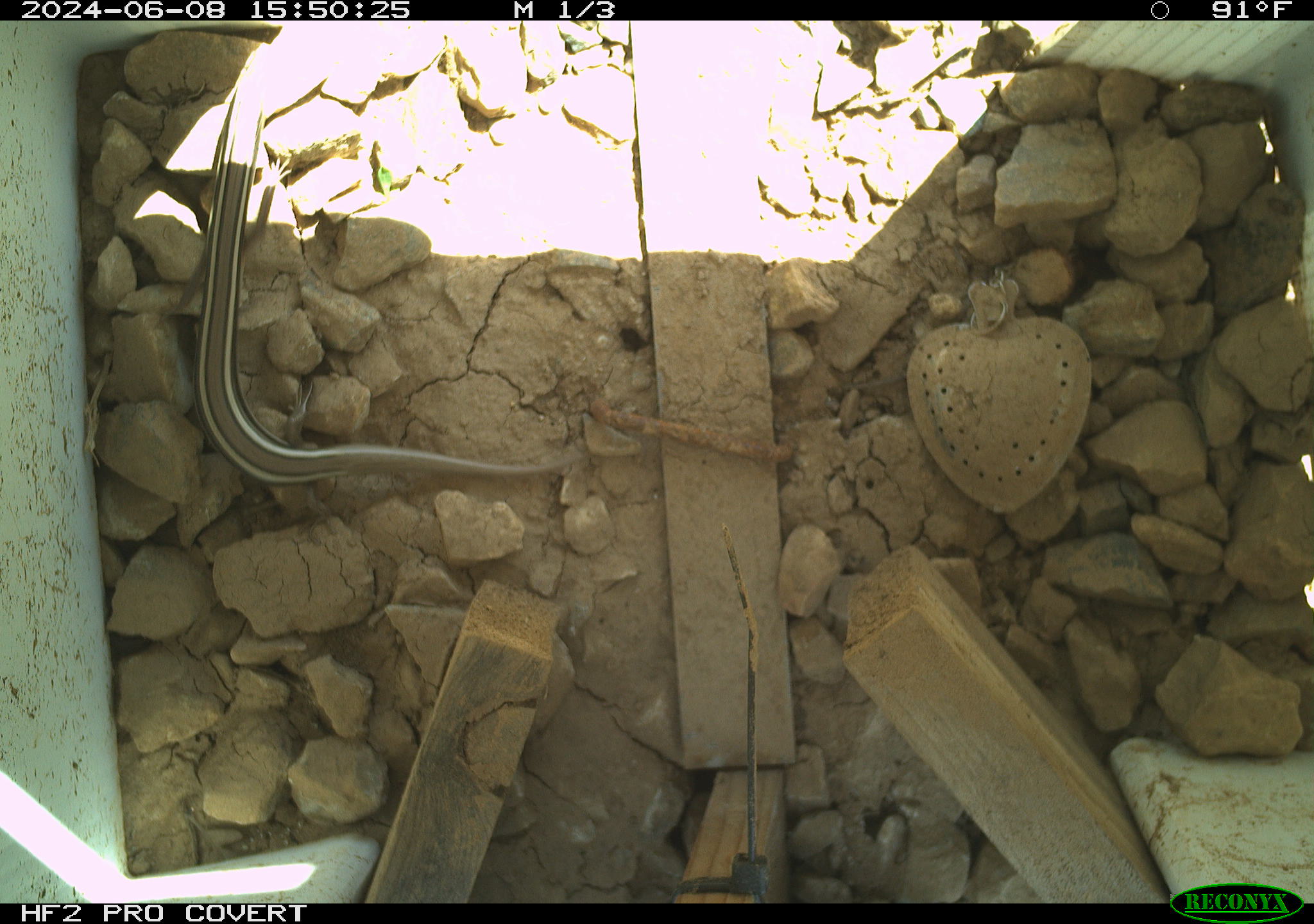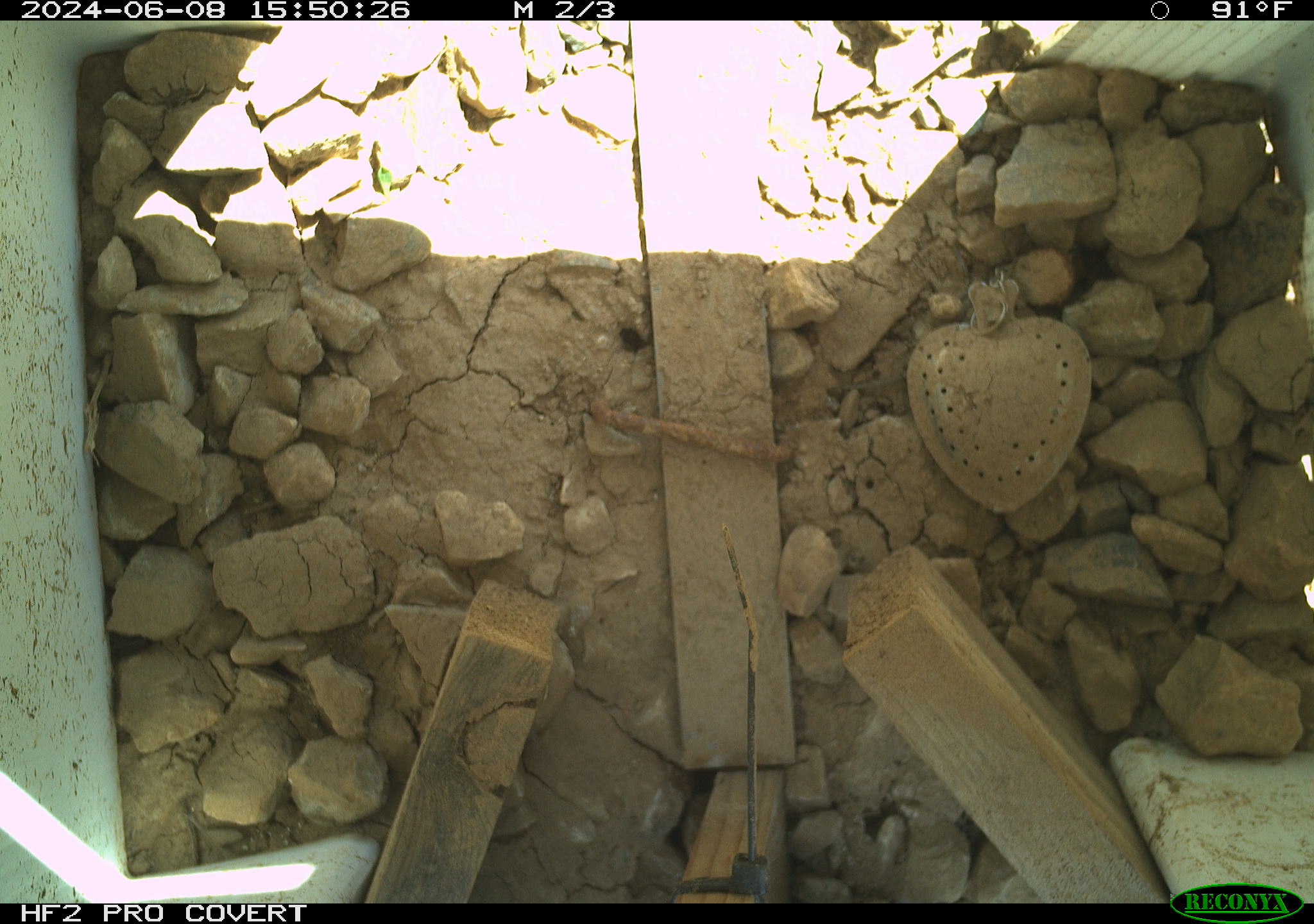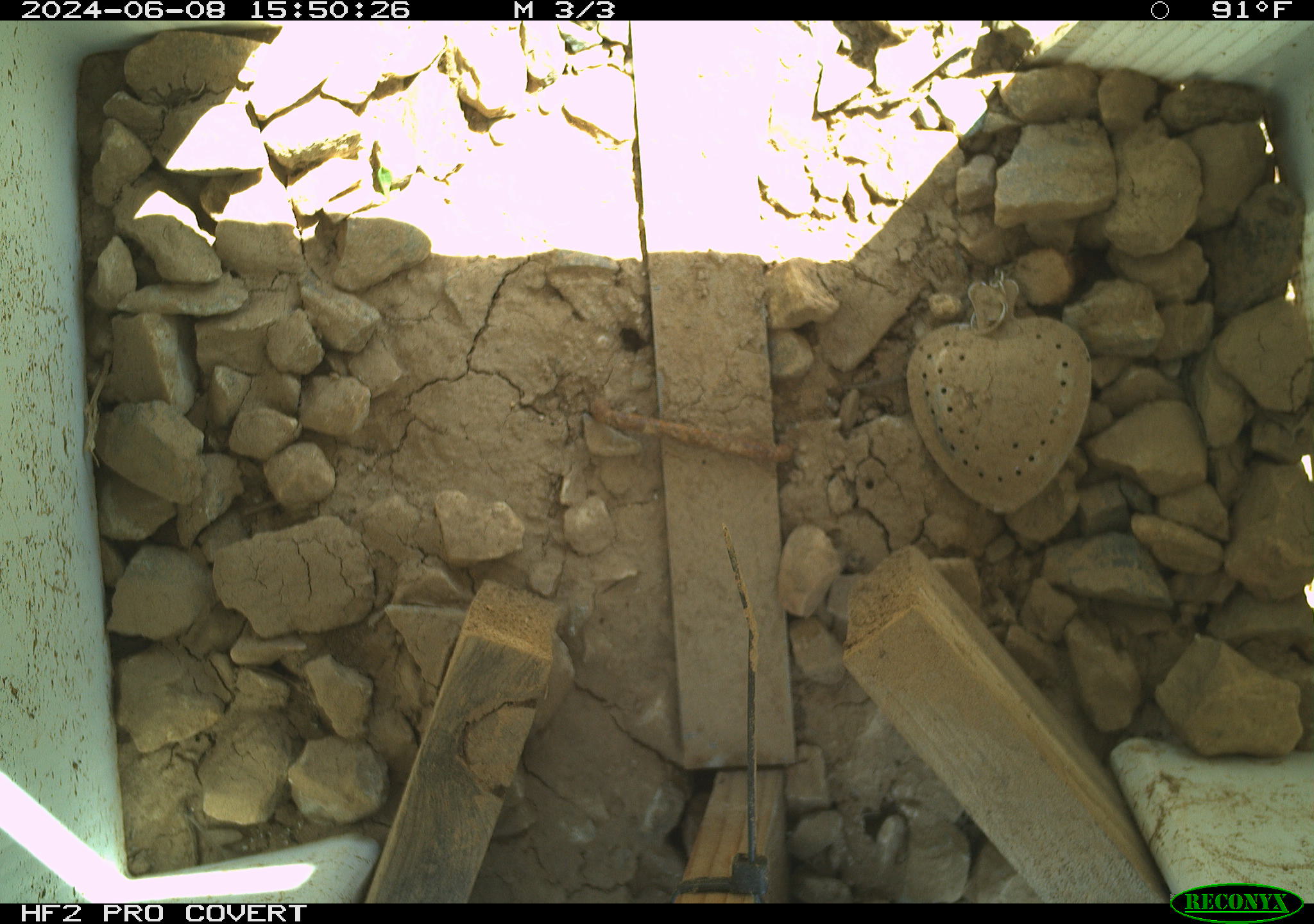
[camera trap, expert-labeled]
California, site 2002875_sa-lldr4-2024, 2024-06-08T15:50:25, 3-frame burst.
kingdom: Animalia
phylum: Chordata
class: Reptilia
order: Squamata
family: Scincidae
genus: Plestiodon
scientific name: Plestiodon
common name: blue-tailed skinks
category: plestiodon species